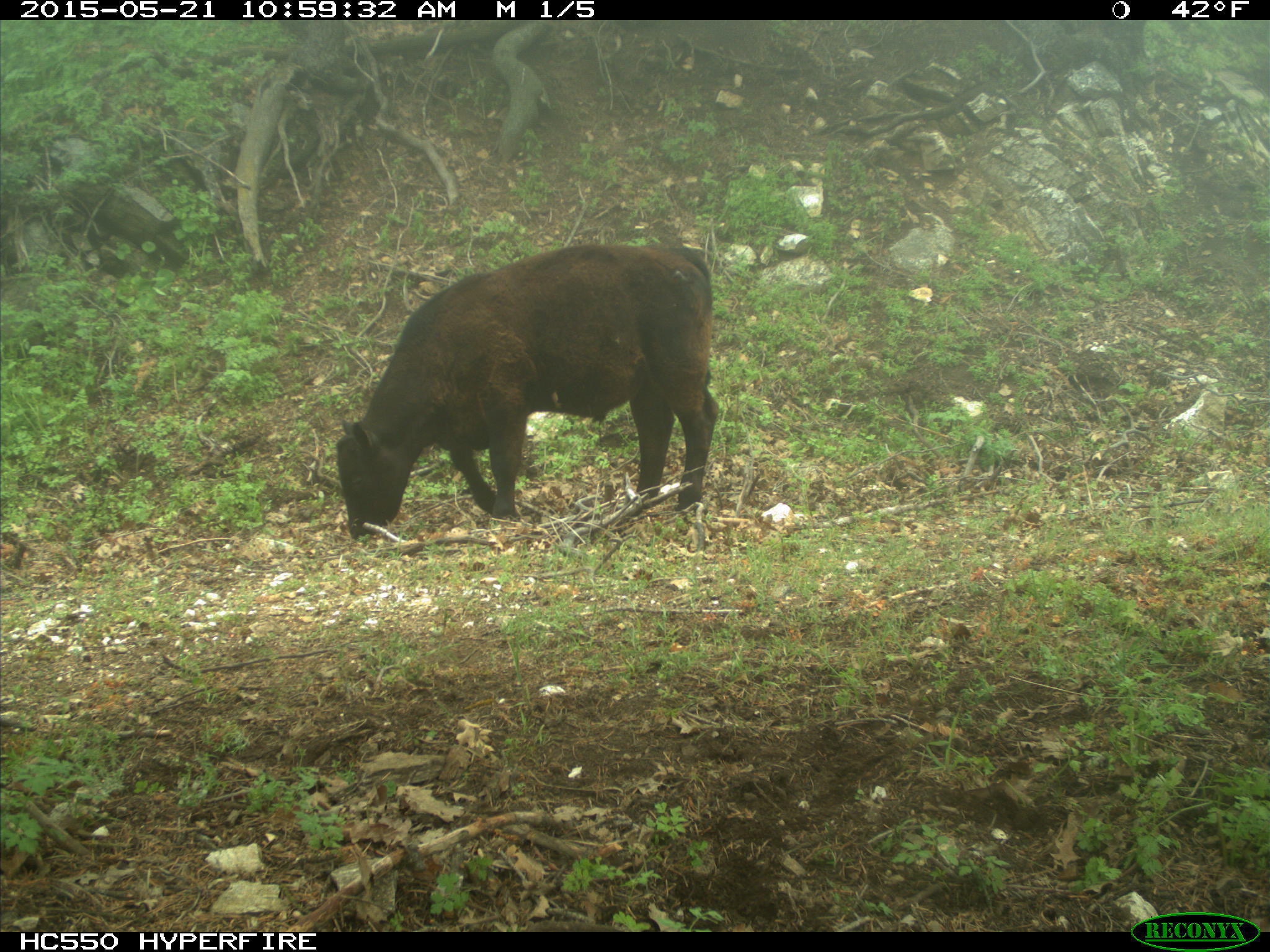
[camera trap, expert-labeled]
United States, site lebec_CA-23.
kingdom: Animalia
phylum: Chordata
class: Mammalia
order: Artiodactyla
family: Bovidae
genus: Bos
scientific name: Bos taurus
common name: domestic cow